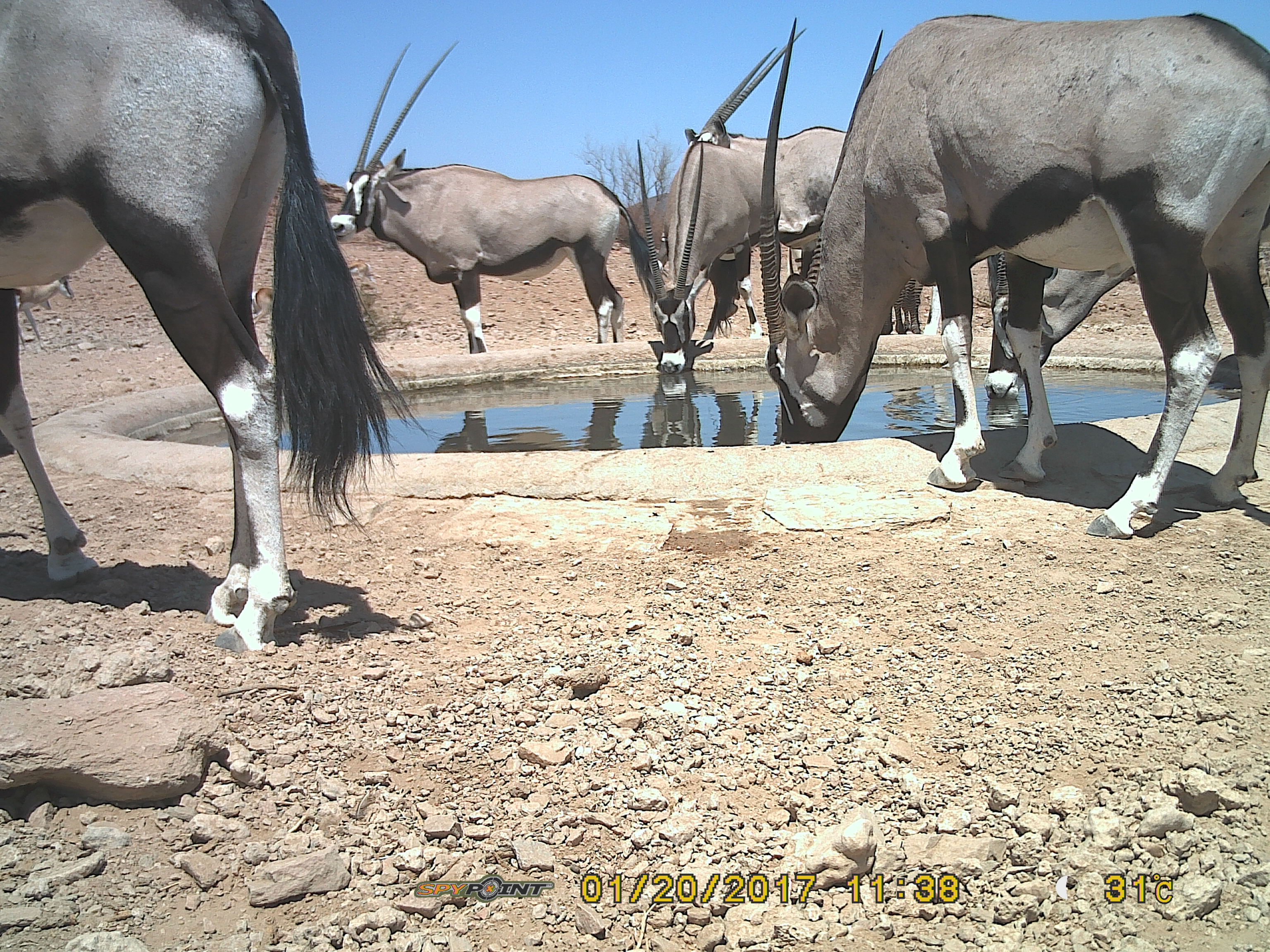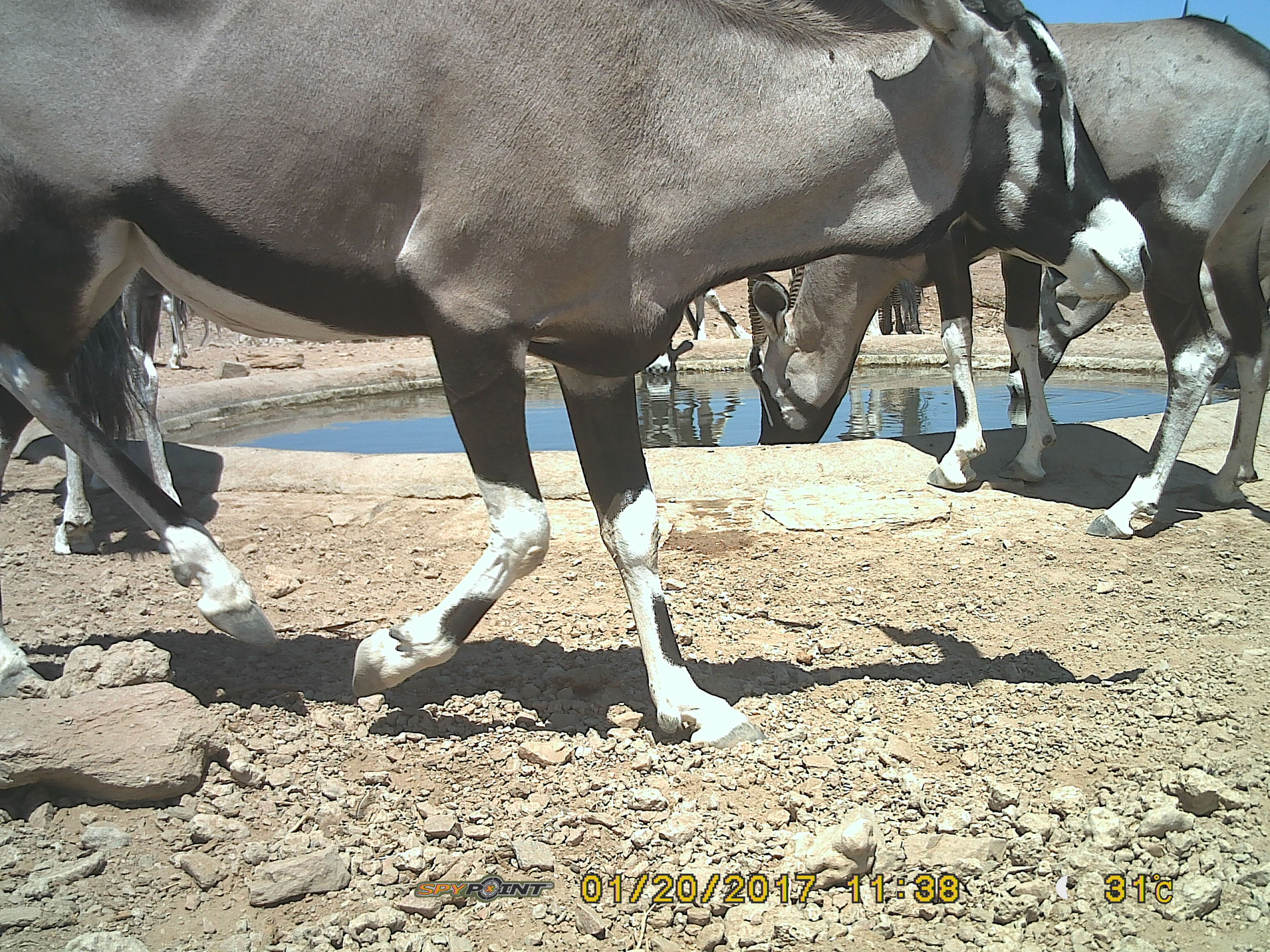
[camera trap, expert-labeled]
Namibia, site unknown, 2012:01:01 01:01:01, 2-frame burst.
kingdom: Animalia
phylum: Chordata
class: Mammalia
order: Artiodactyla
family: Bovidae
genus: Oryx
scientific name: Oryx gazella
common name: gemsbok